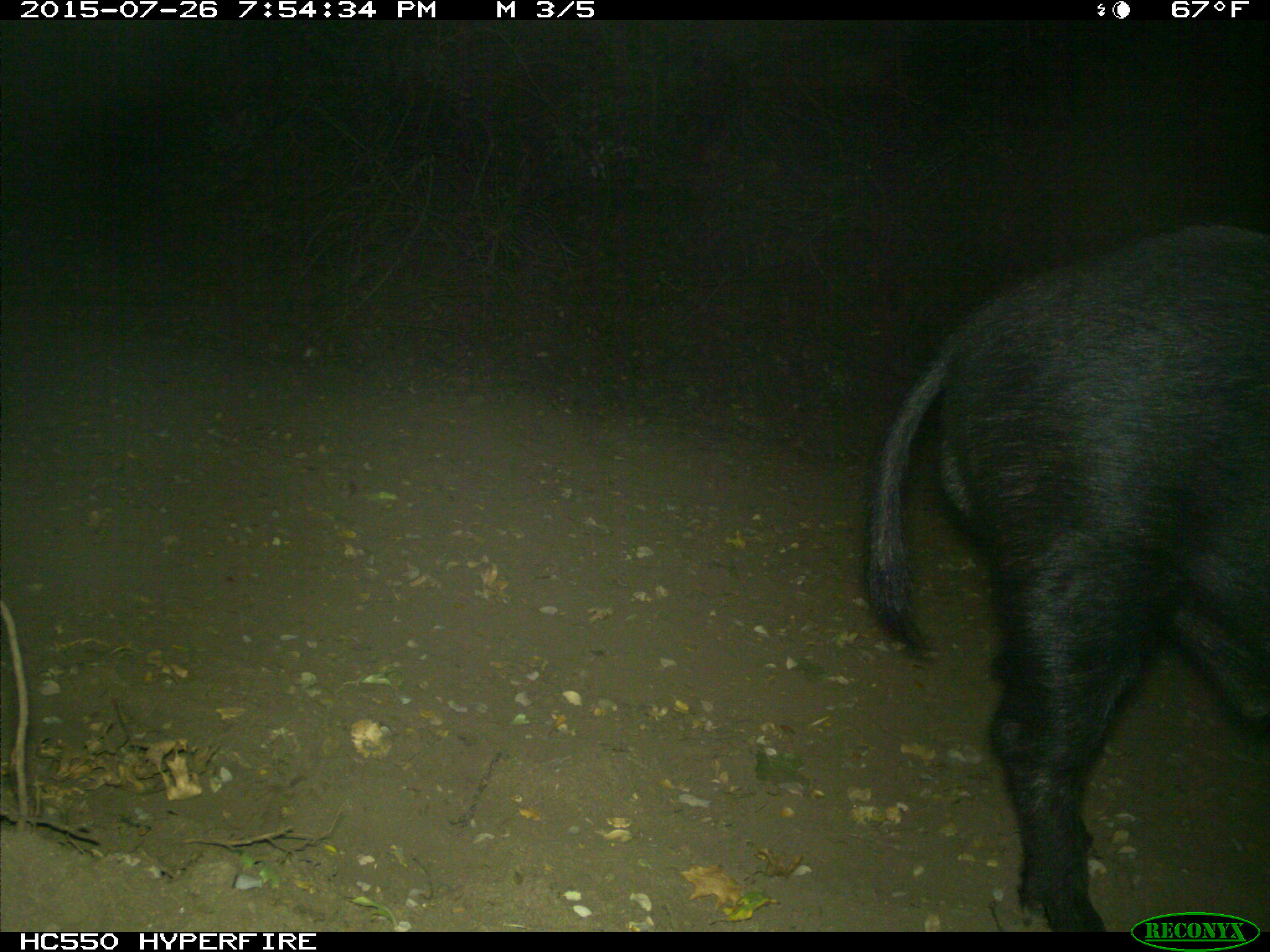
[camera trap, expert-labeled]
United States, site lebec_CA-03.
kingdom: Animalia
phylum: Chordata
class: Mammalia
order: Artiodactyla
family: Suidae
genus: Sus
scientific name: Sus scrofa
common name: wild boar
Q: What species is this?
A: Sus scrofa (wild boar).